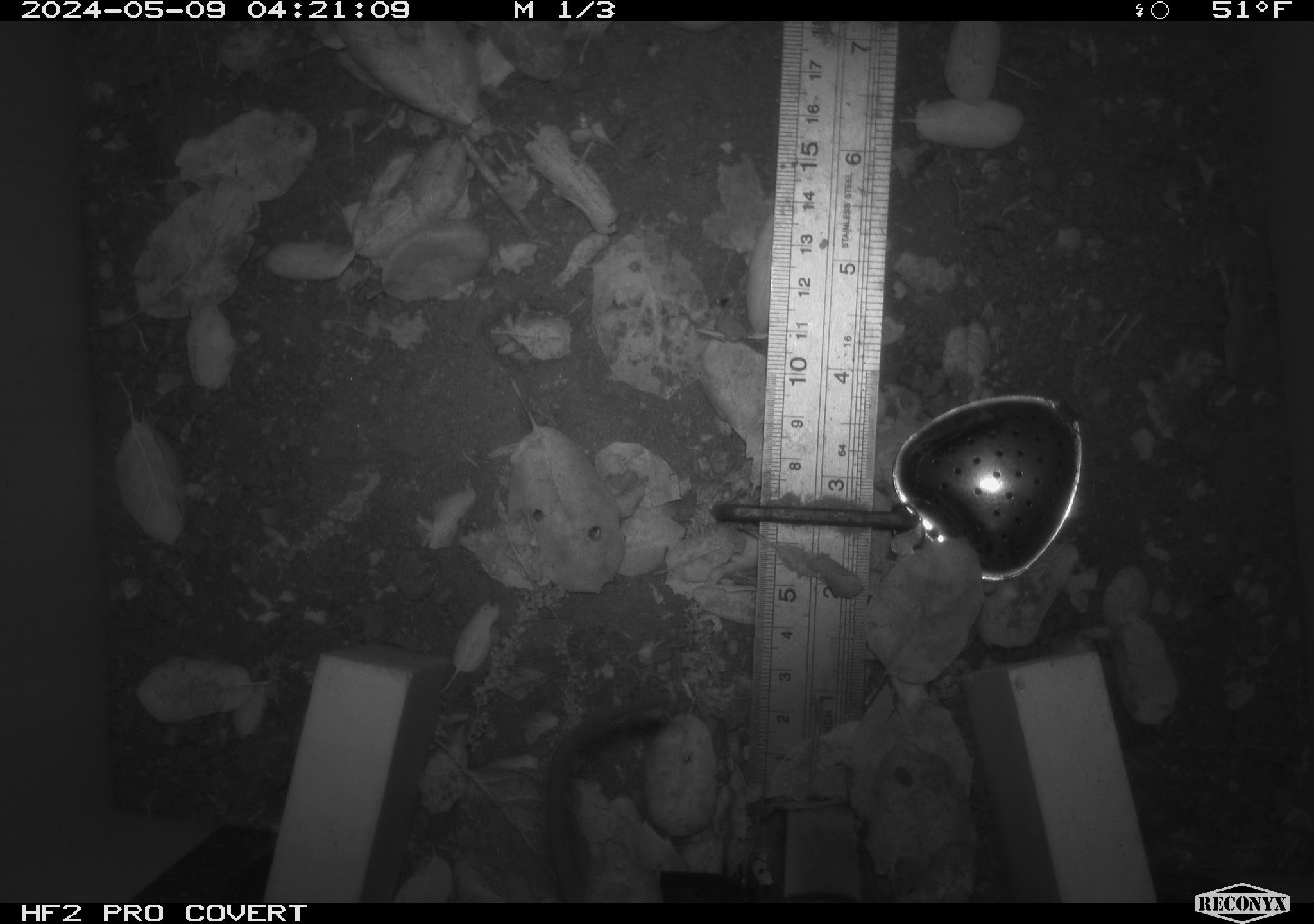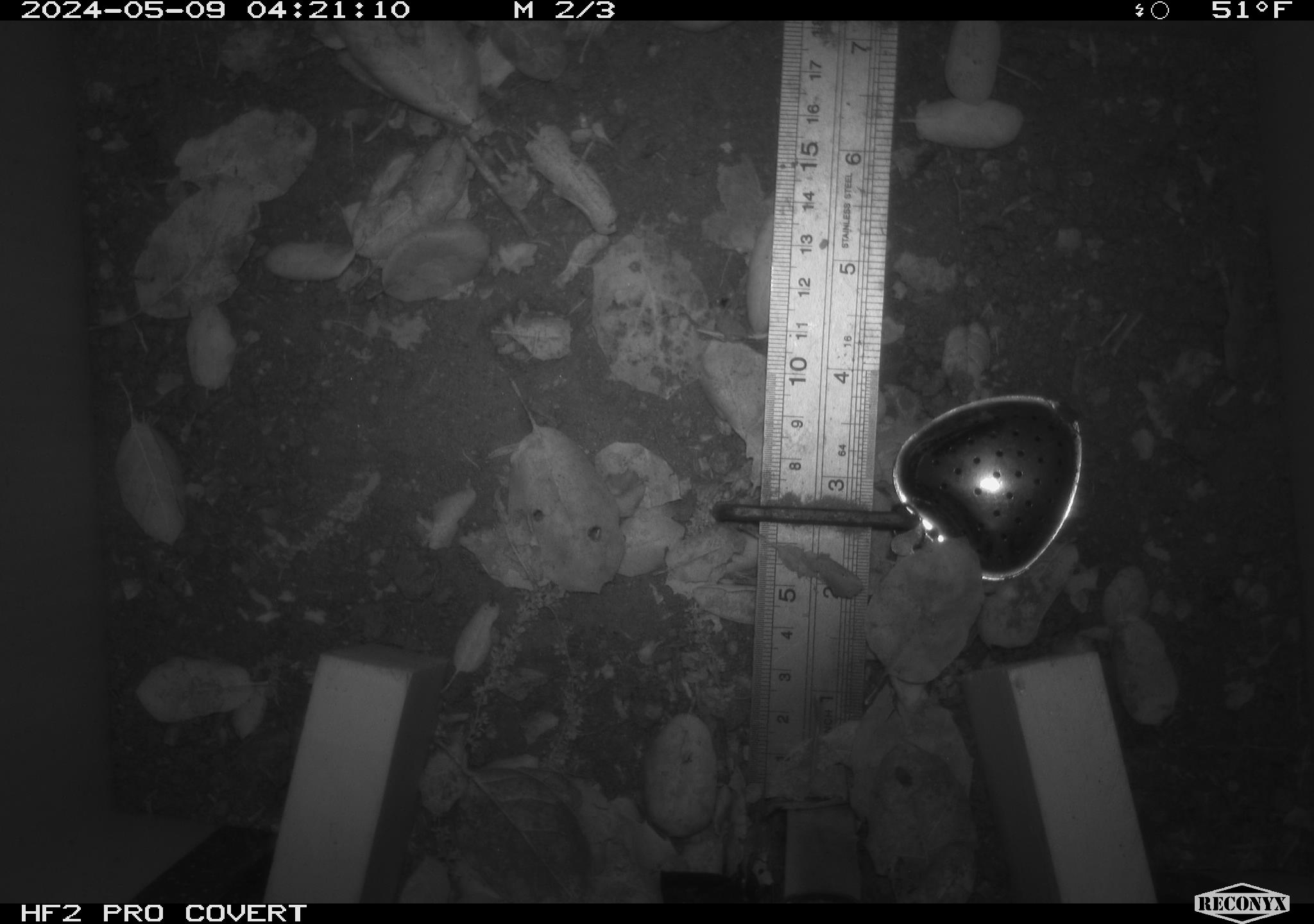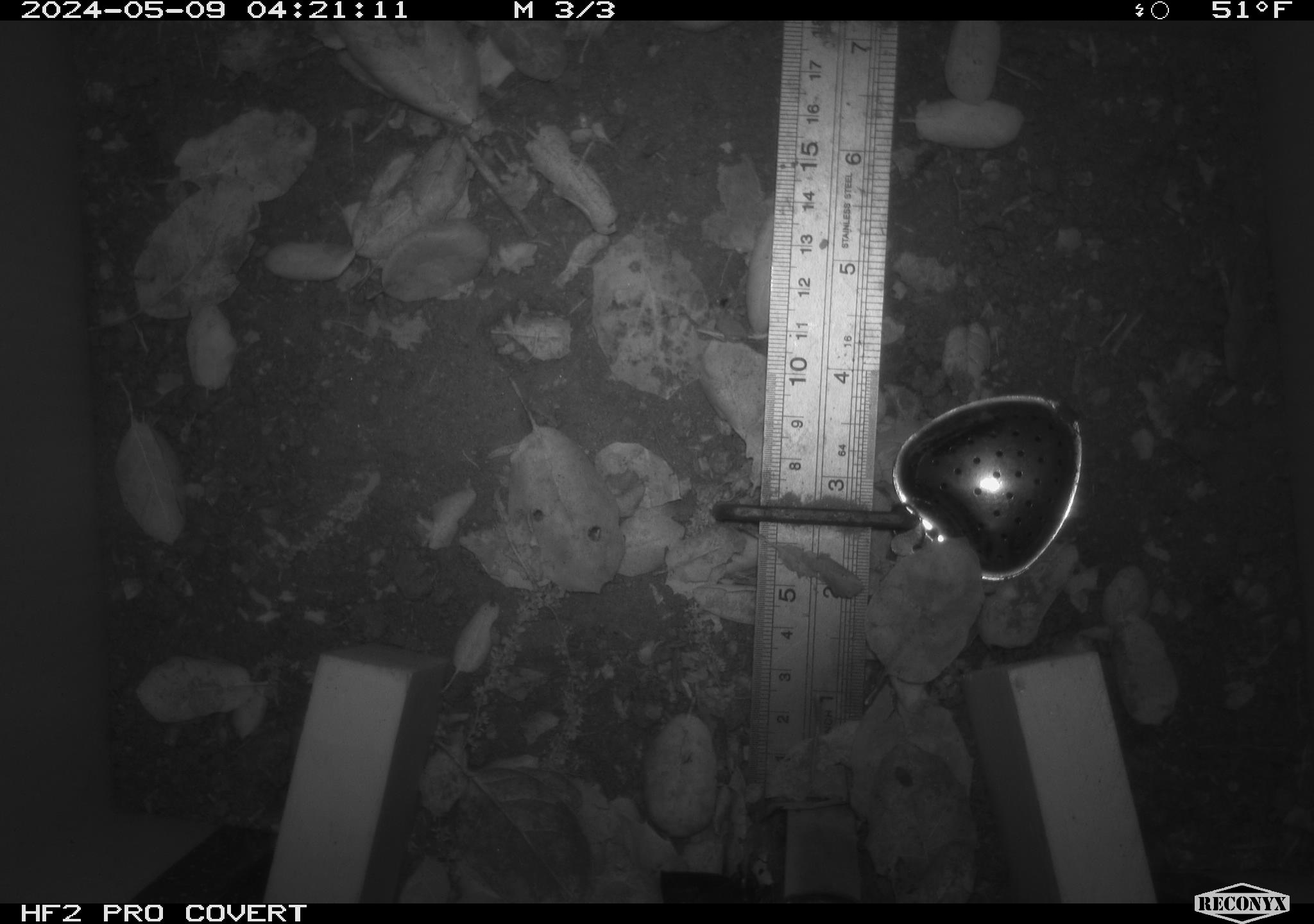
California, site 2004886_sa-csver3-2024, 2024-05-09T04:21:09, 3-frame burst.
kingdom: Animalia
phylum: Chordata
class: Mammalia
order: Rodentia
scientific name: Rodentia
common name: rodent